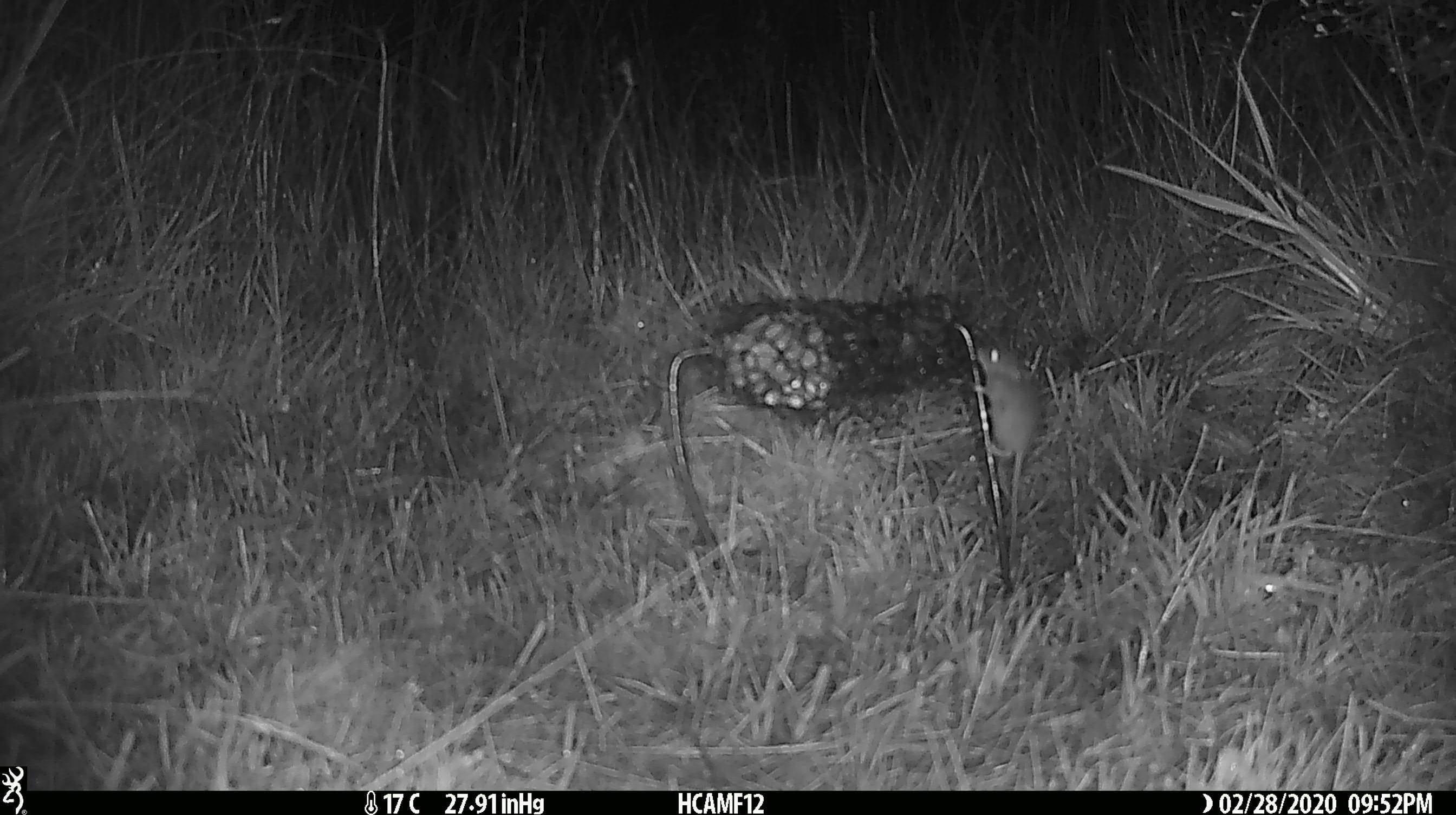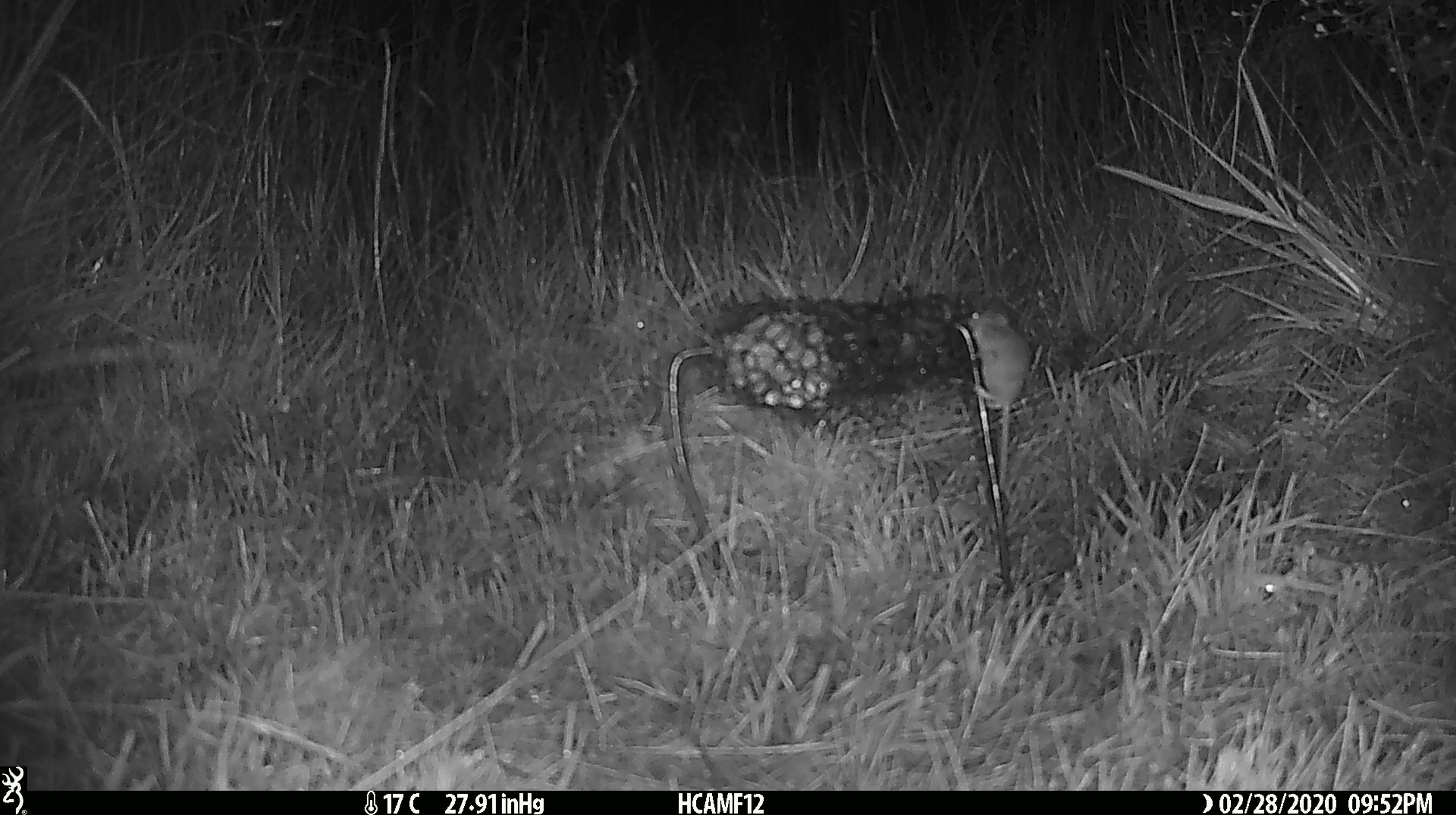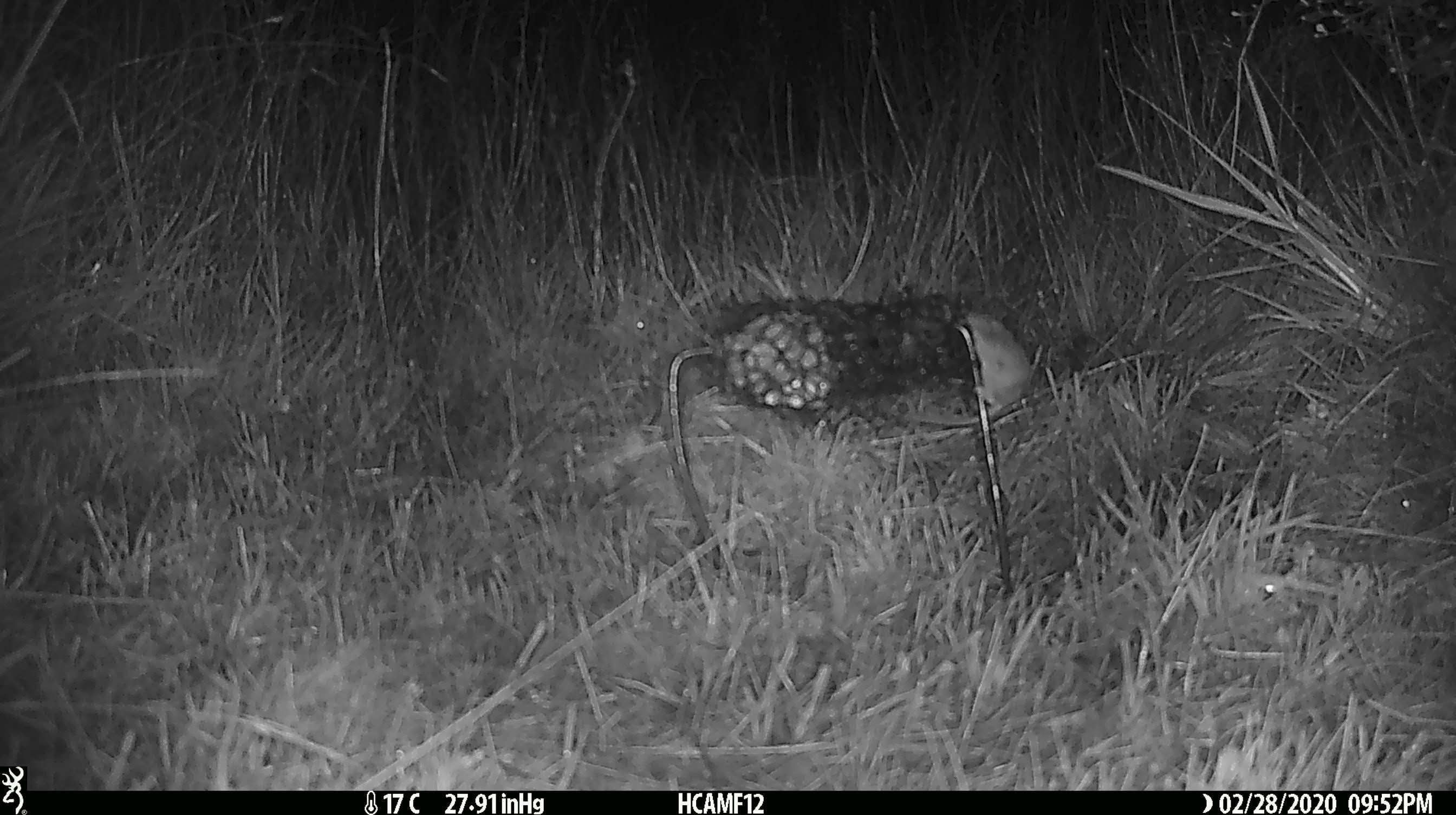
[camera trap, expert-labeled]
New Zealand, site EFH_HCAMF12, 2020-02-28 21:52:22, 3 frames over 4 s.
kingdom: Animalia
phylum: Chordata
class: Mammalia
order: Rodentia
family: Muridae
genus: Mus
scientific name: Mus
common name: mouse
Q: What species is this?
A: Mouse (Mus).